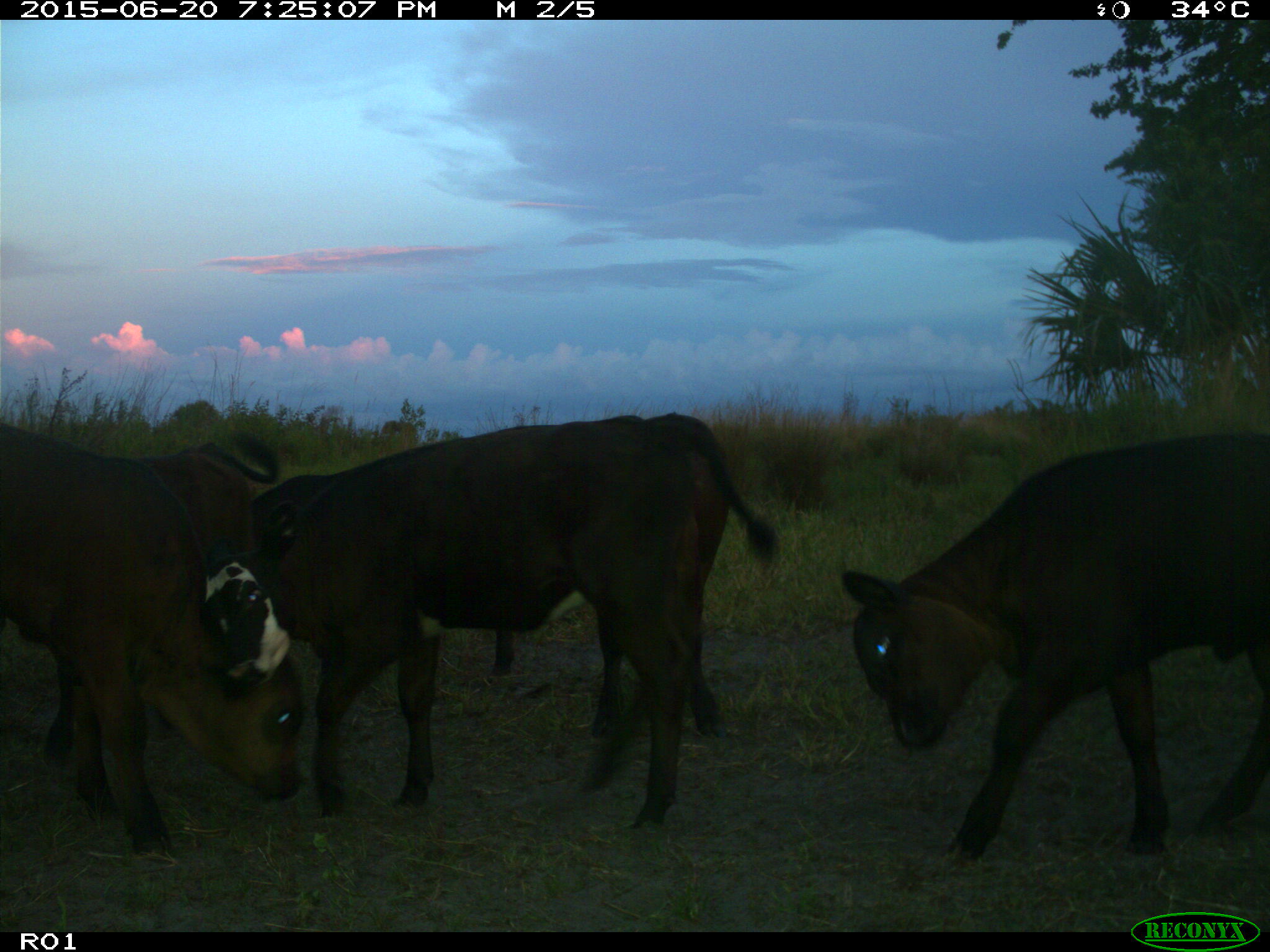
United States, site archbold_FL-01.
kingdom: Animalia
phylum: Chordata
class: Mammalia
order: Artiodactyla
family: Bovidae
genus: Bos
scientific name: Bos taurus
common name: domestic cow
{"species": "Bos taurus (domestic cow)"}